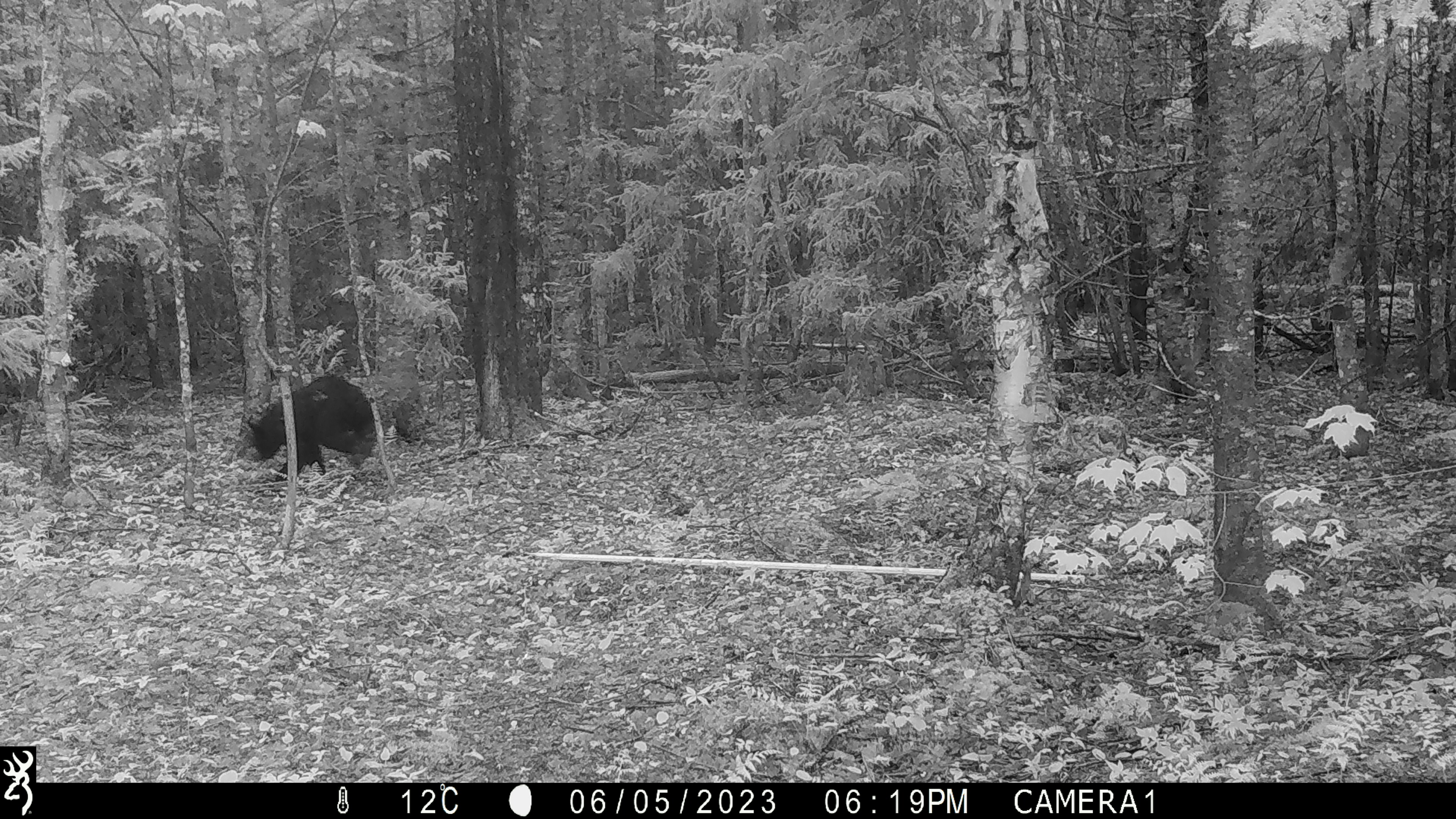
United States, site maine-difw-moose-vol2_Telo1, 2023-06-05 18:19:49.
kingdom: Animalia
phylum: Chordata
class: Mammalia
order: Carnivora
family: Ursidae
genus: Ursus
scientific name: Ursus americanus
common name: black bear